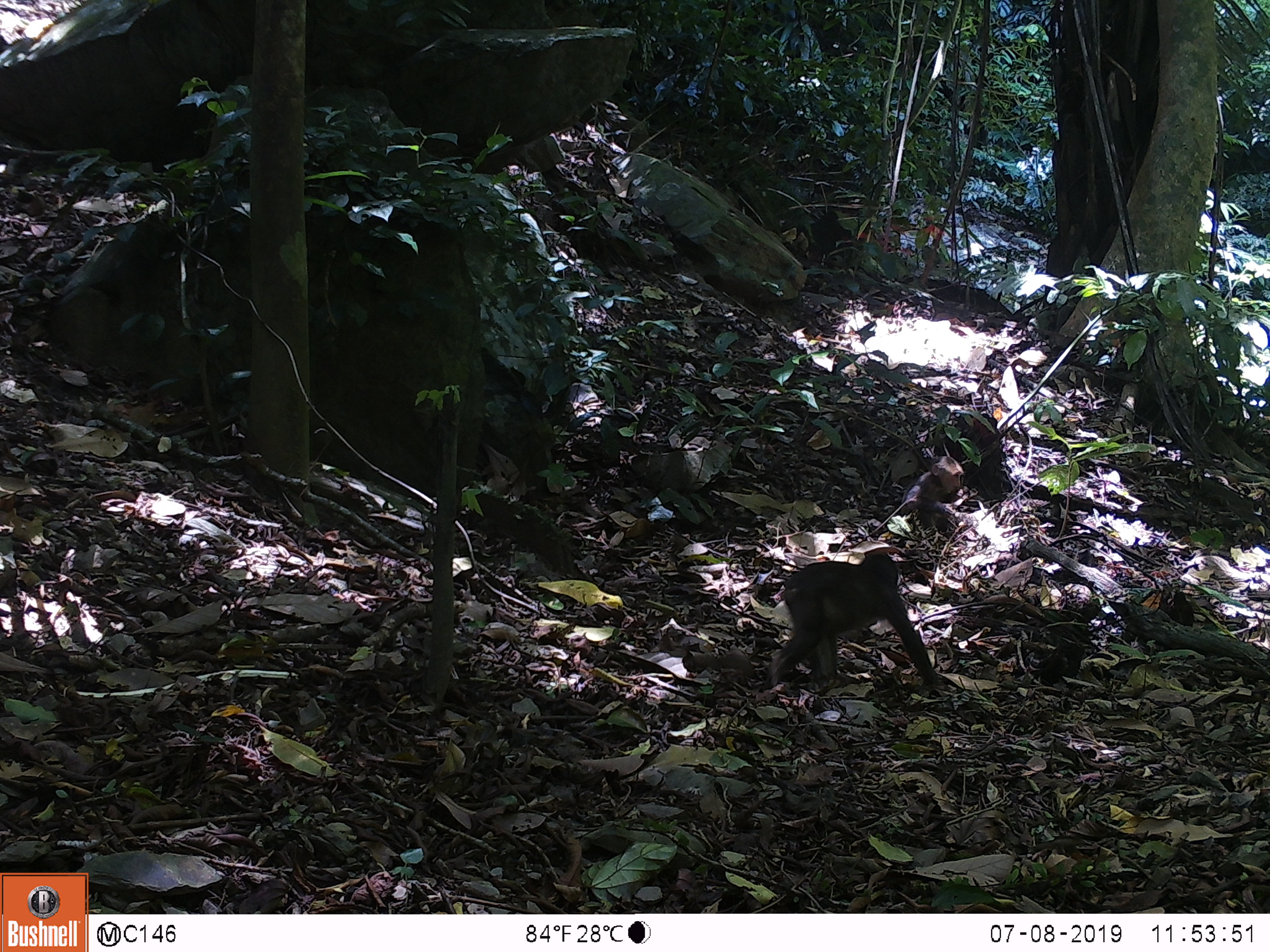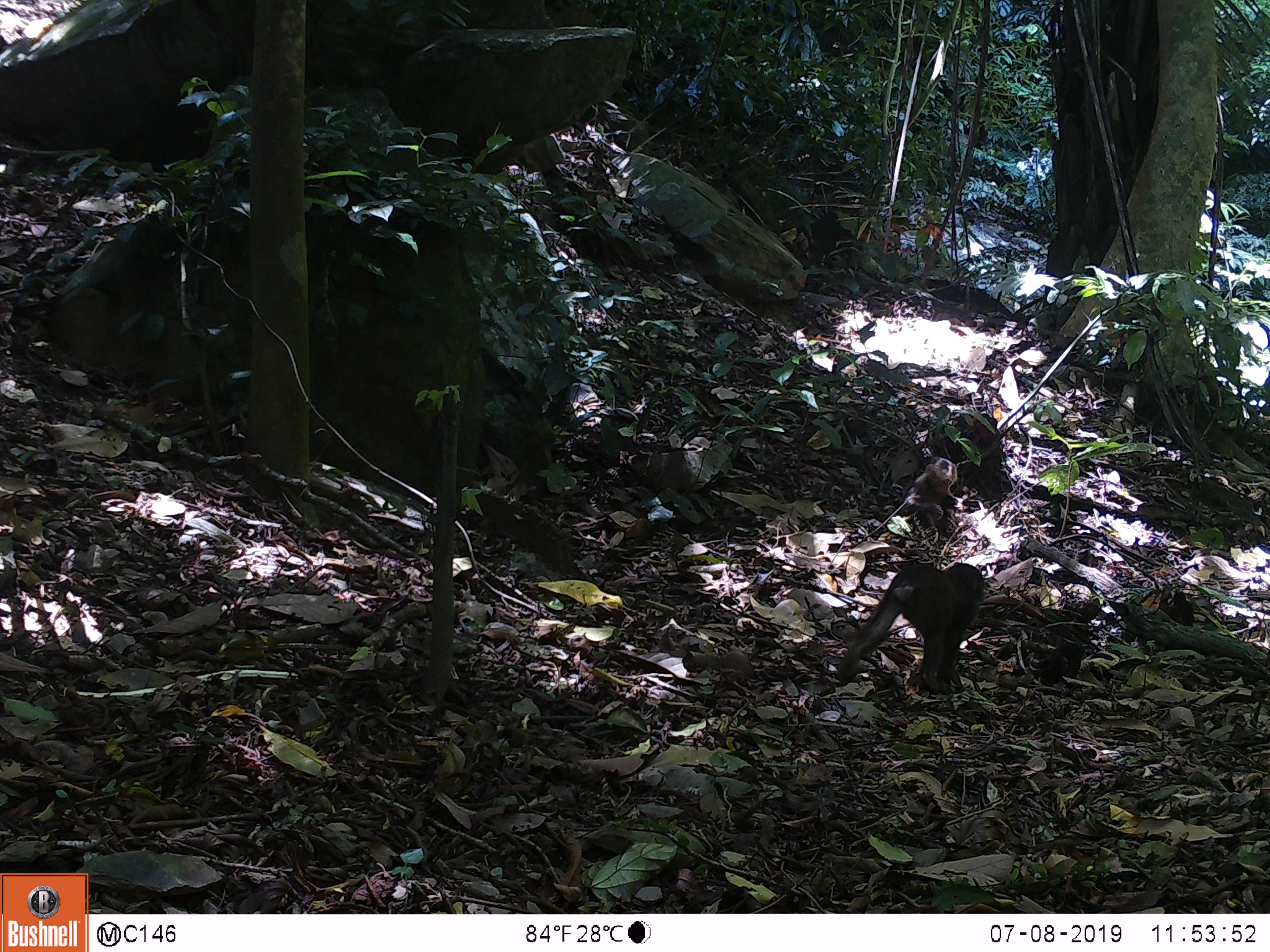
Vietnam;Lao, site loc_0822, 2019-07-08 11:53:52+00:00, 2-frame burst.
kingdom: Animalia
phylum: Chordata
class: Mammalia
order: Primates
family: Cercopithecidae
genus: Macaca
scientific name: Macaca arctoides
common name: stump-tailed macaque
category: stump tailed macaque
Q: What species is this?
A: Stump tailed macaque (stump-tailed macaque) (Macaca arctoides).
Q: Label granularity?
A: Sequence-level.